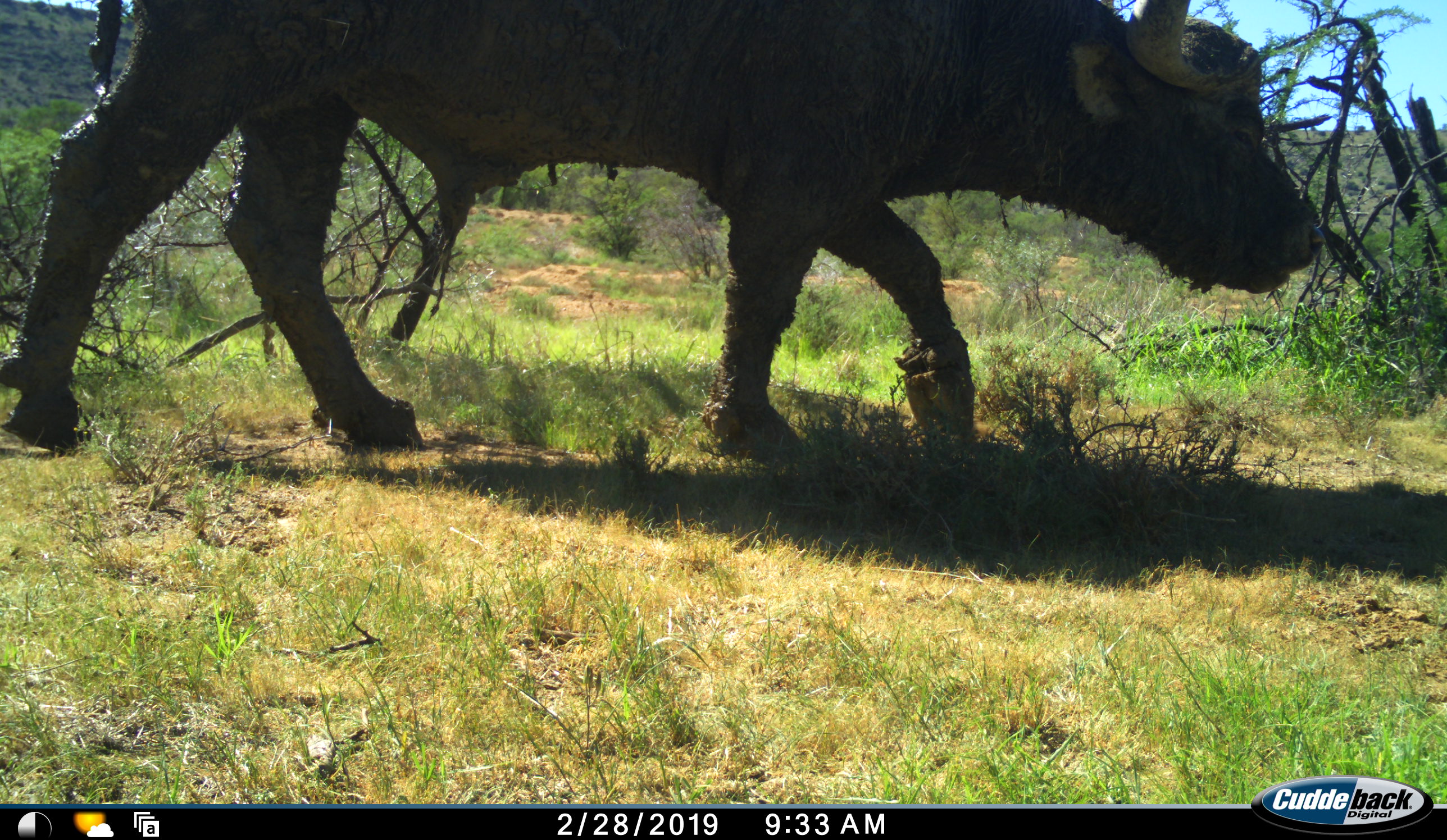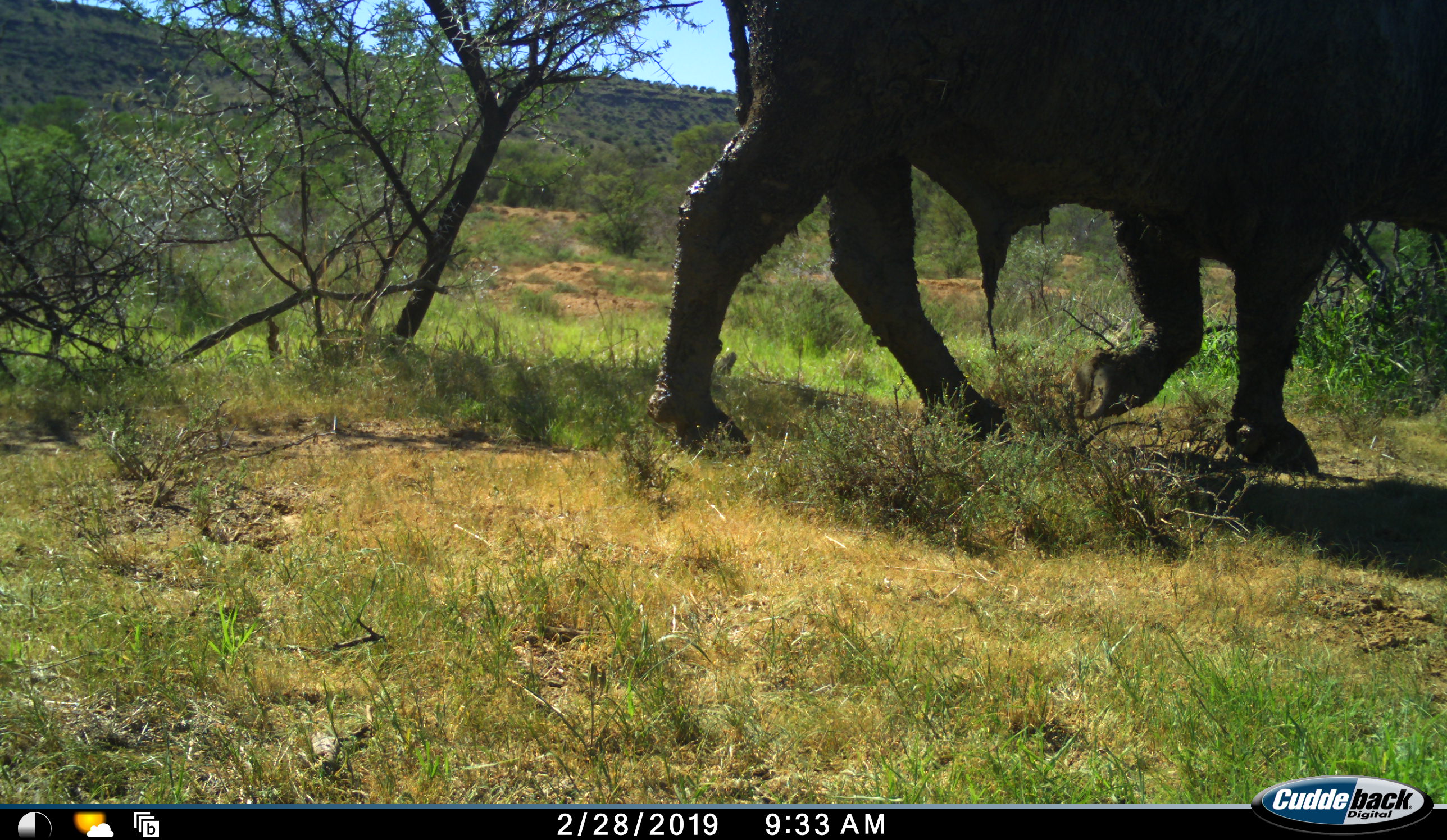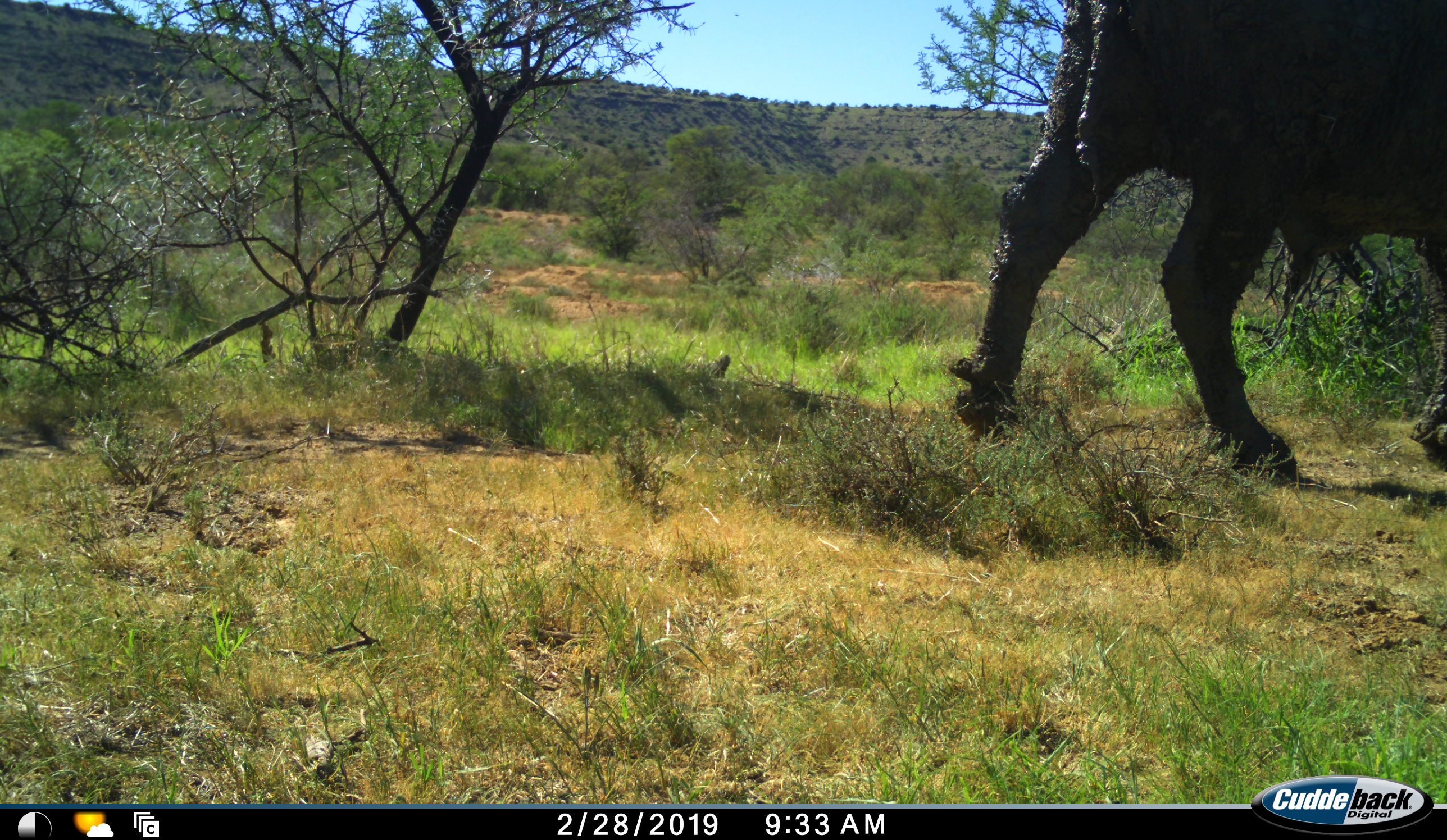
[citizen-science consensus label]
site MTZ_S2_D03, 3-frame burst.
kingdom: Animalia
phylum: Chordata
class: Mammalia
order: Artiodactyla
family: Bovidae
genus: Syncerus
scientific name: Syncerus caffer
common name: african buffalo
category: buffalo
Buffalo (african buffalo) (Syncerus caffer), count 1. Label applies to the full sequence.